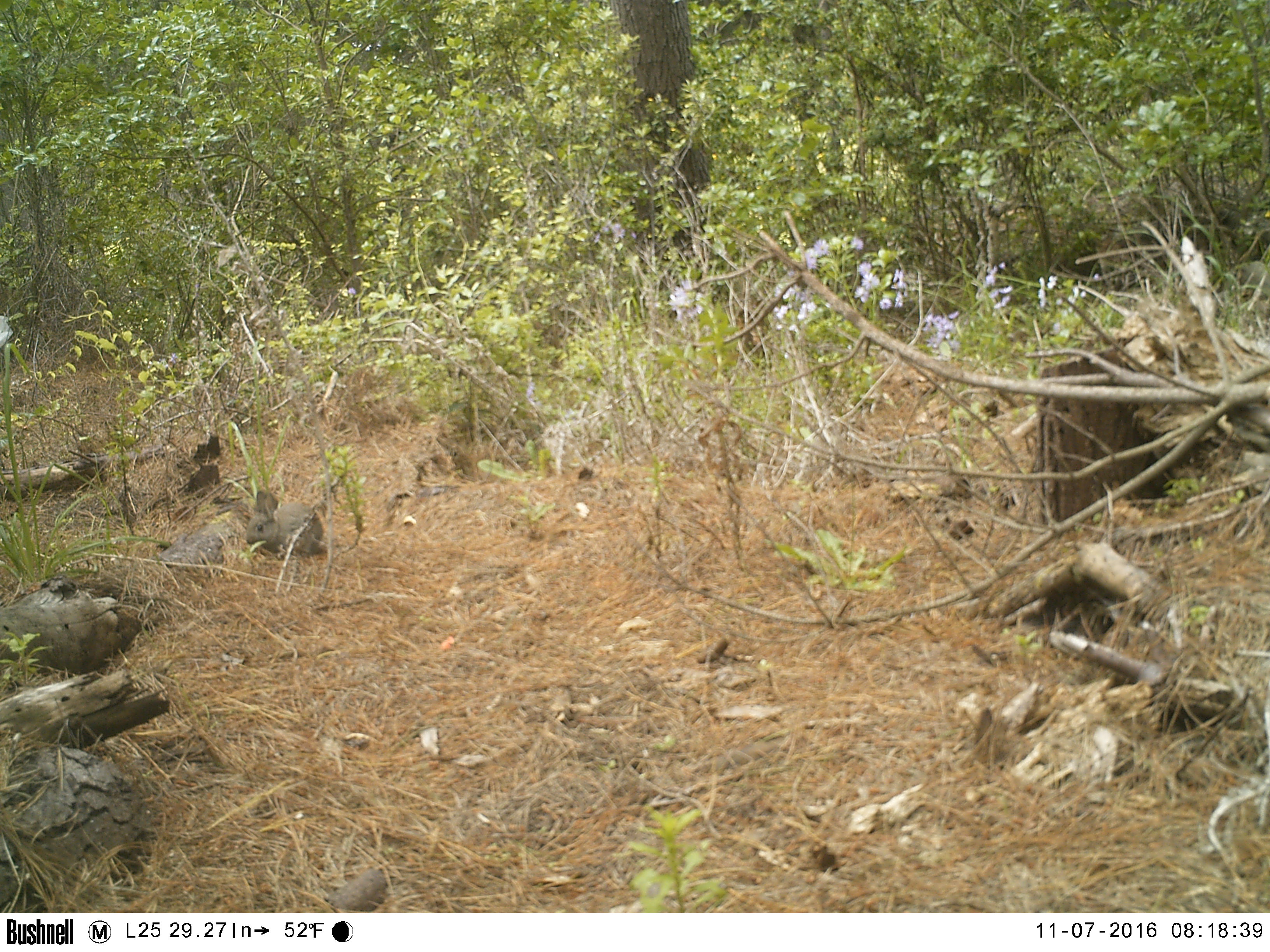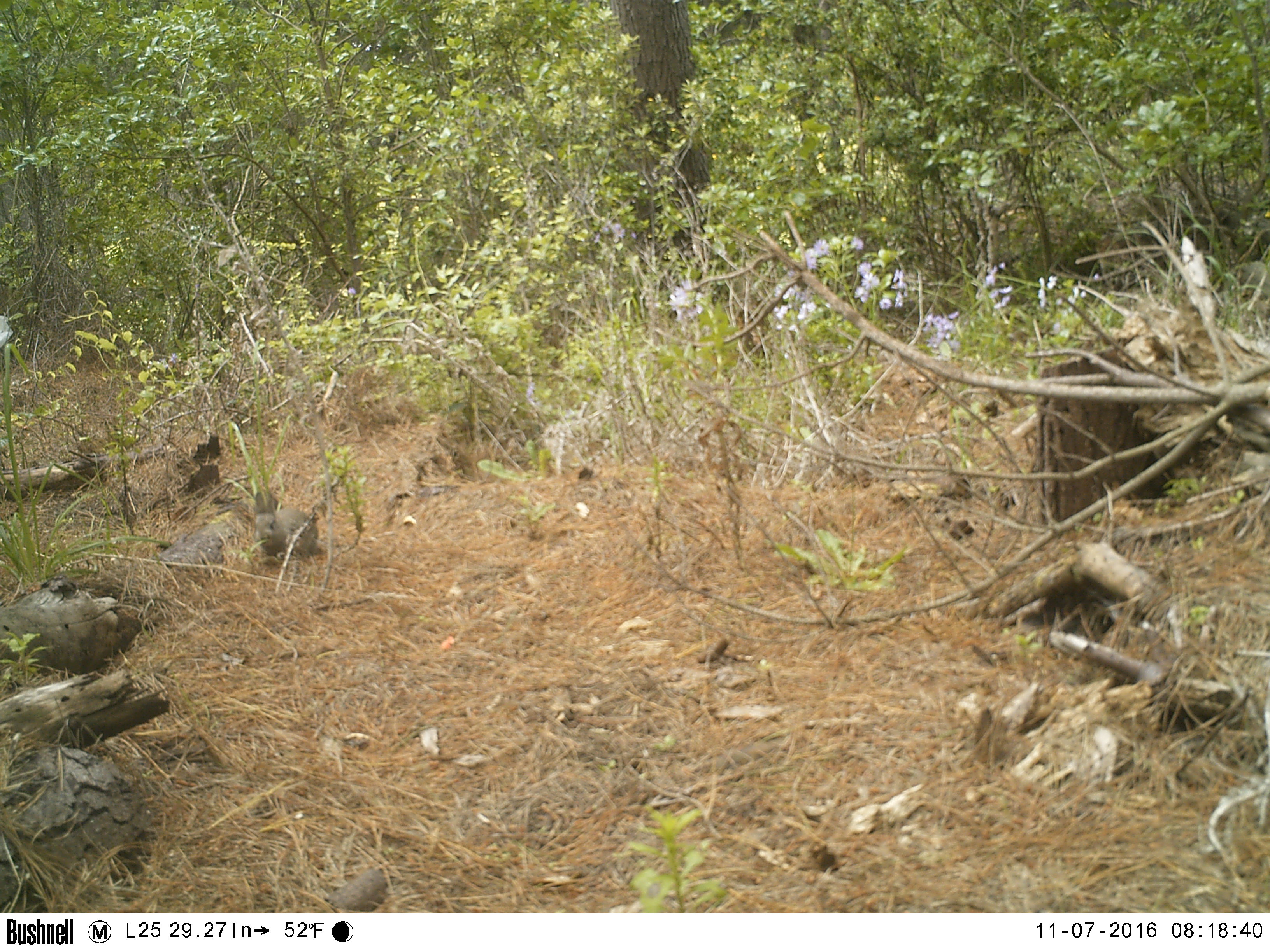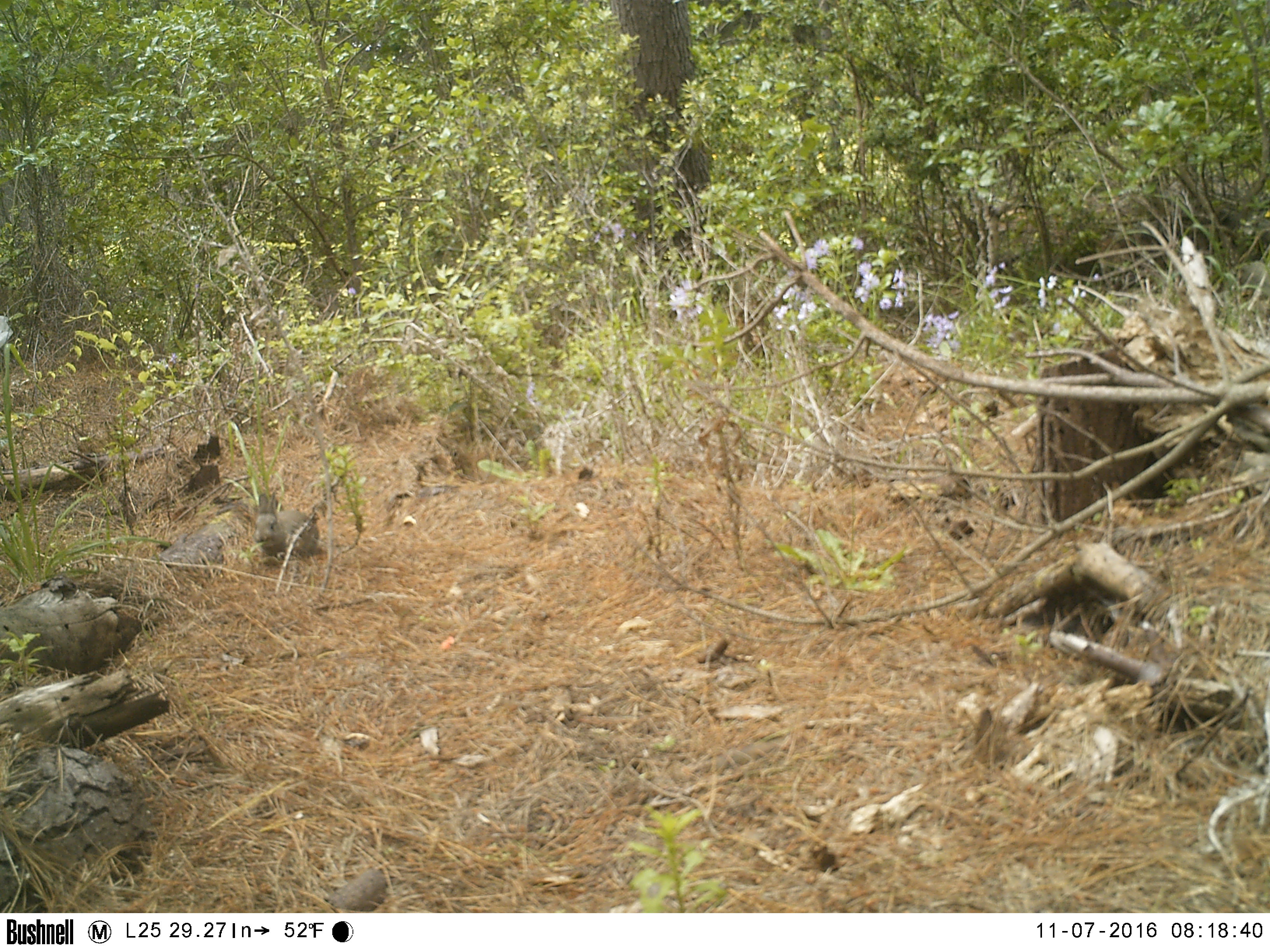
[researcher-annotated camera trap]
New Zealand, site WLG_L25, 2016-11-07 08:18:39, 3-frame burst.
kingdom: Animalia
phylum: Chordata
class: Mammalia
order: Lagomorpha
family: Leporidae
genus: Oryctolagus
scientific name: Oryctolagus cuniculus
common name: european rabbit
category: rabbit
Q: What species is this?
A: Rabbit (european rabbit) (Oryctolagus cuniculus).